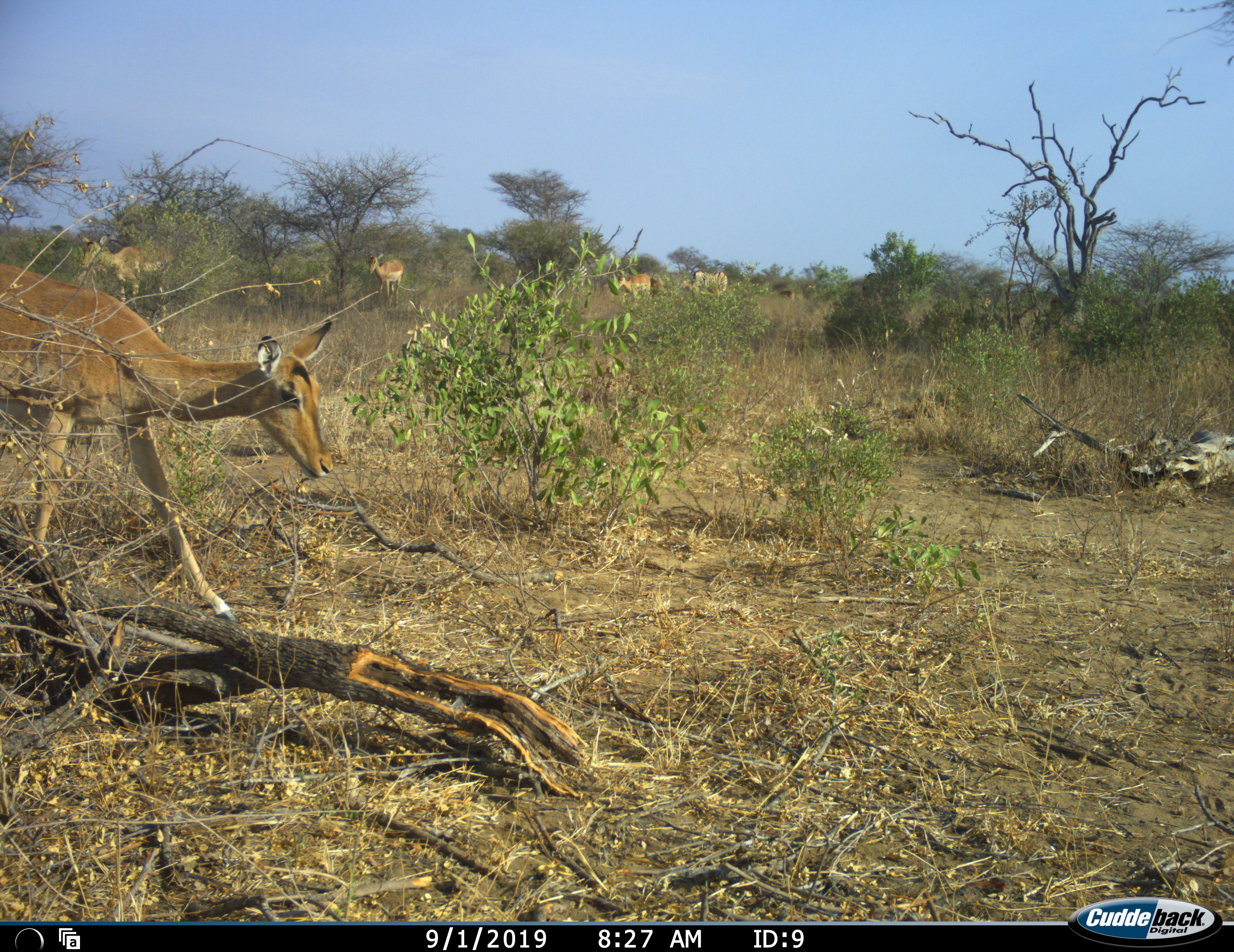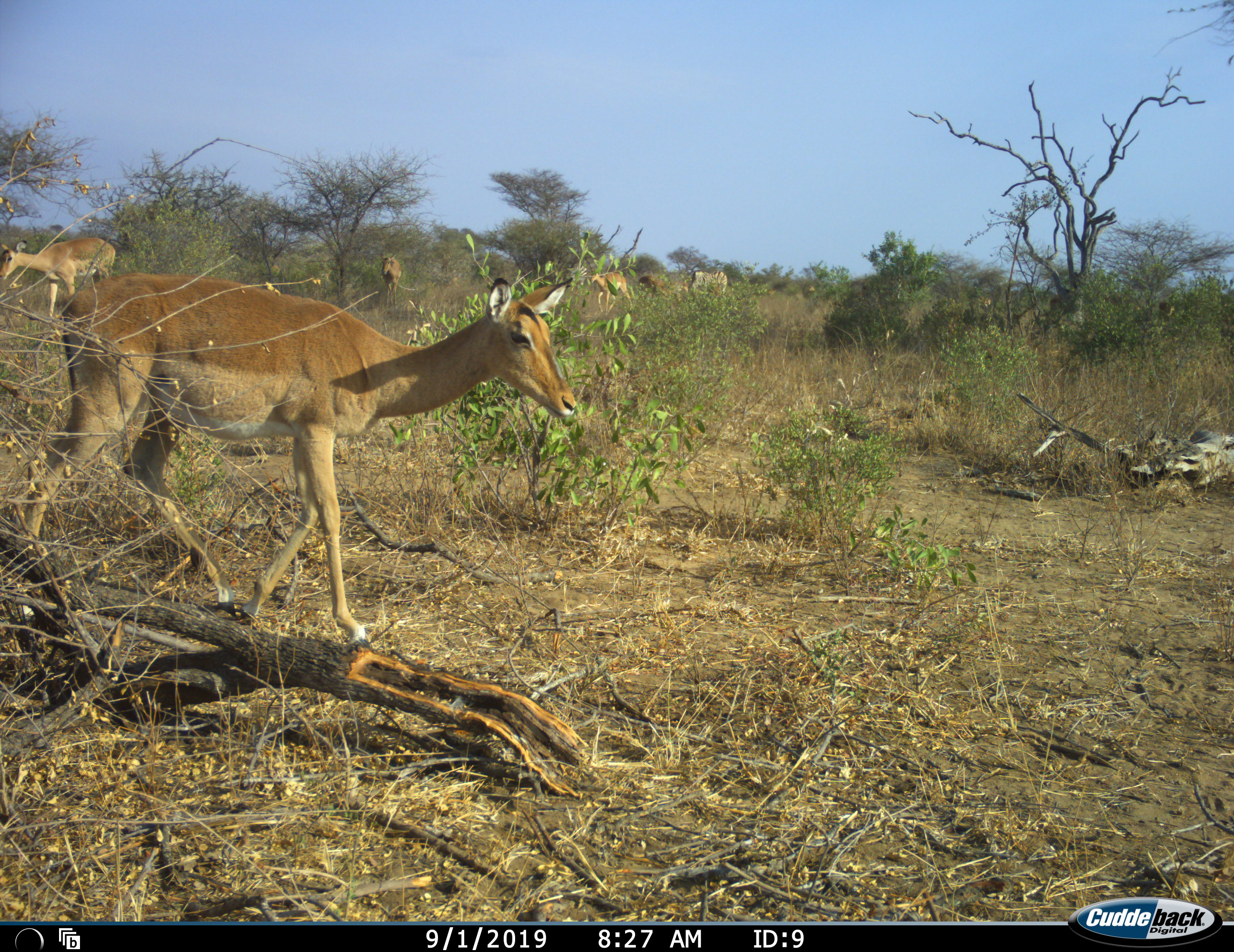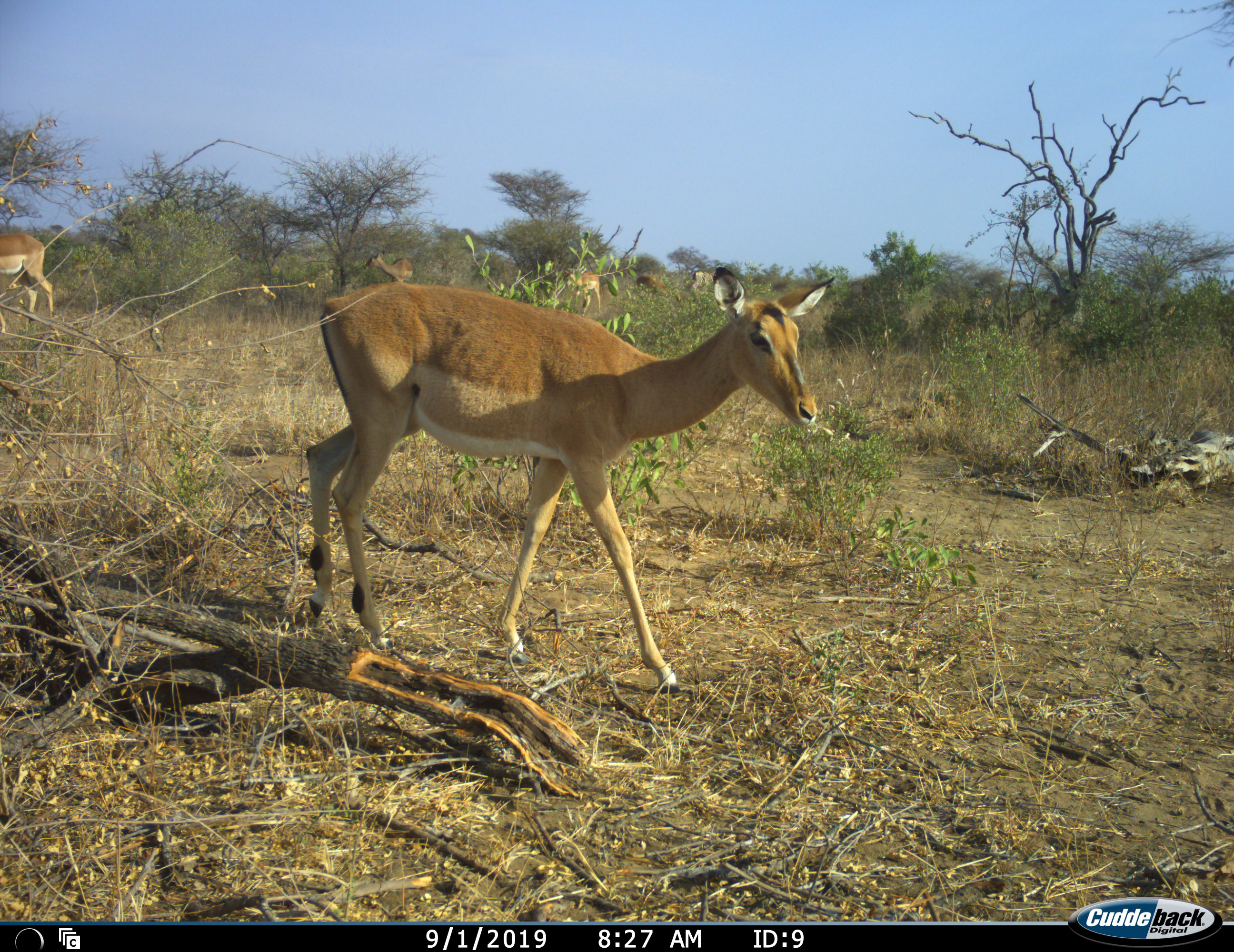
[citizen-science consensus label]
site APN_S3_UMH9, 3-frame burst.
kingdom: Animalia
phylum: Chordata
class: Mammalia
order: Artiodactyla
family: Bovidae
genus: Aepyceros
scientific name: Aepyceros melampus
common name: impala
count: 5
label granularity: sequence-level